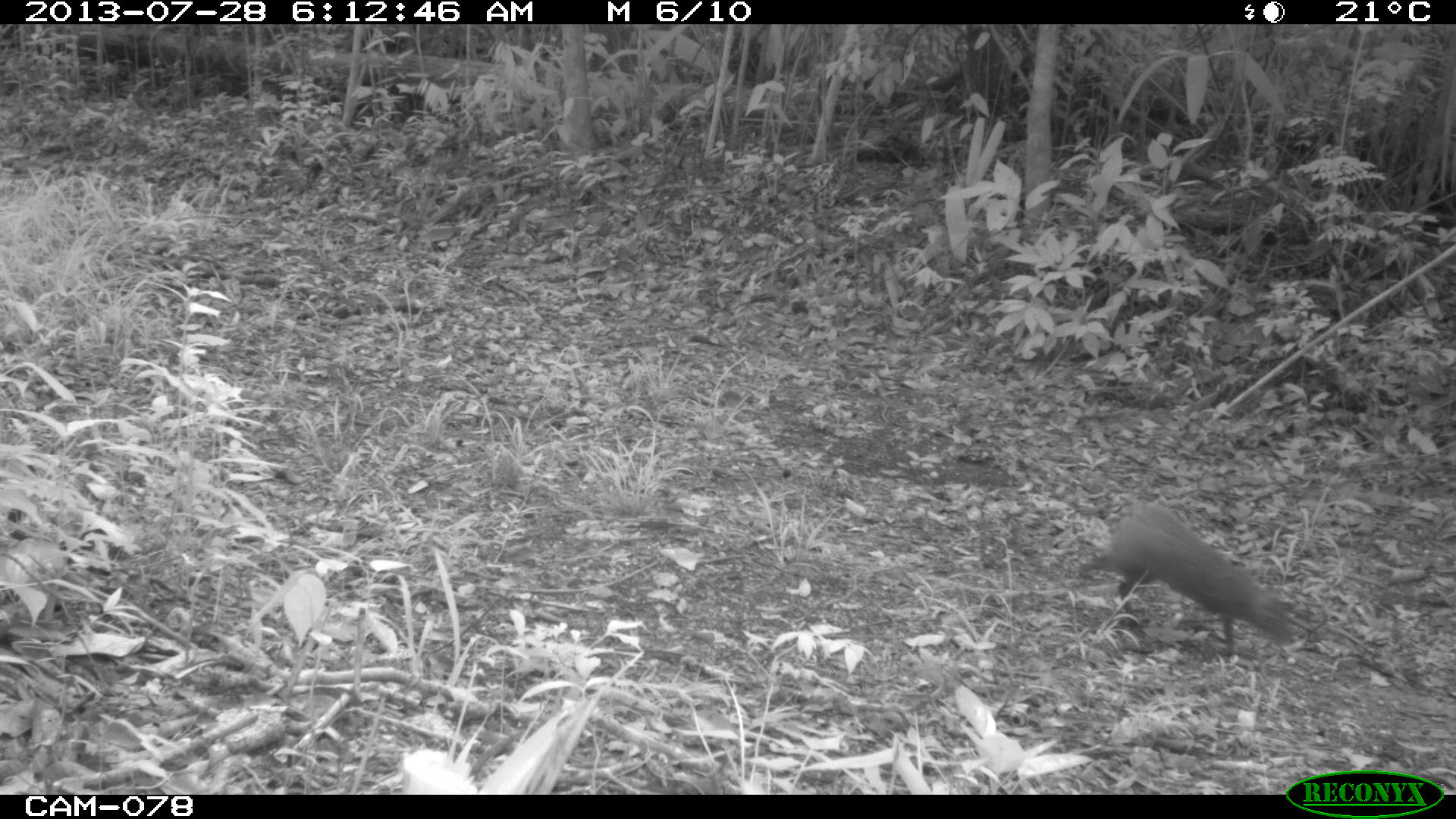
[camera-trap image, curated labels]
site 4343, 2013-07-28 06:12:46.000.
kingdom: Animalia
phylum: Chordata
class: Mammalia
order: Rodentia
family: Dasyproctidae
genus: Dasyprocta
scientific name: Dasyprocta punctata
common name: central american agouti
Dasyprocta punctata (central american agouti), count 1.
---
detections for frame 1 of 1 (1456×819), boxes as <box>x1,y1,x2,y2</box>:
dasyprocta punctata: <box>1073,497,1298,658</box>